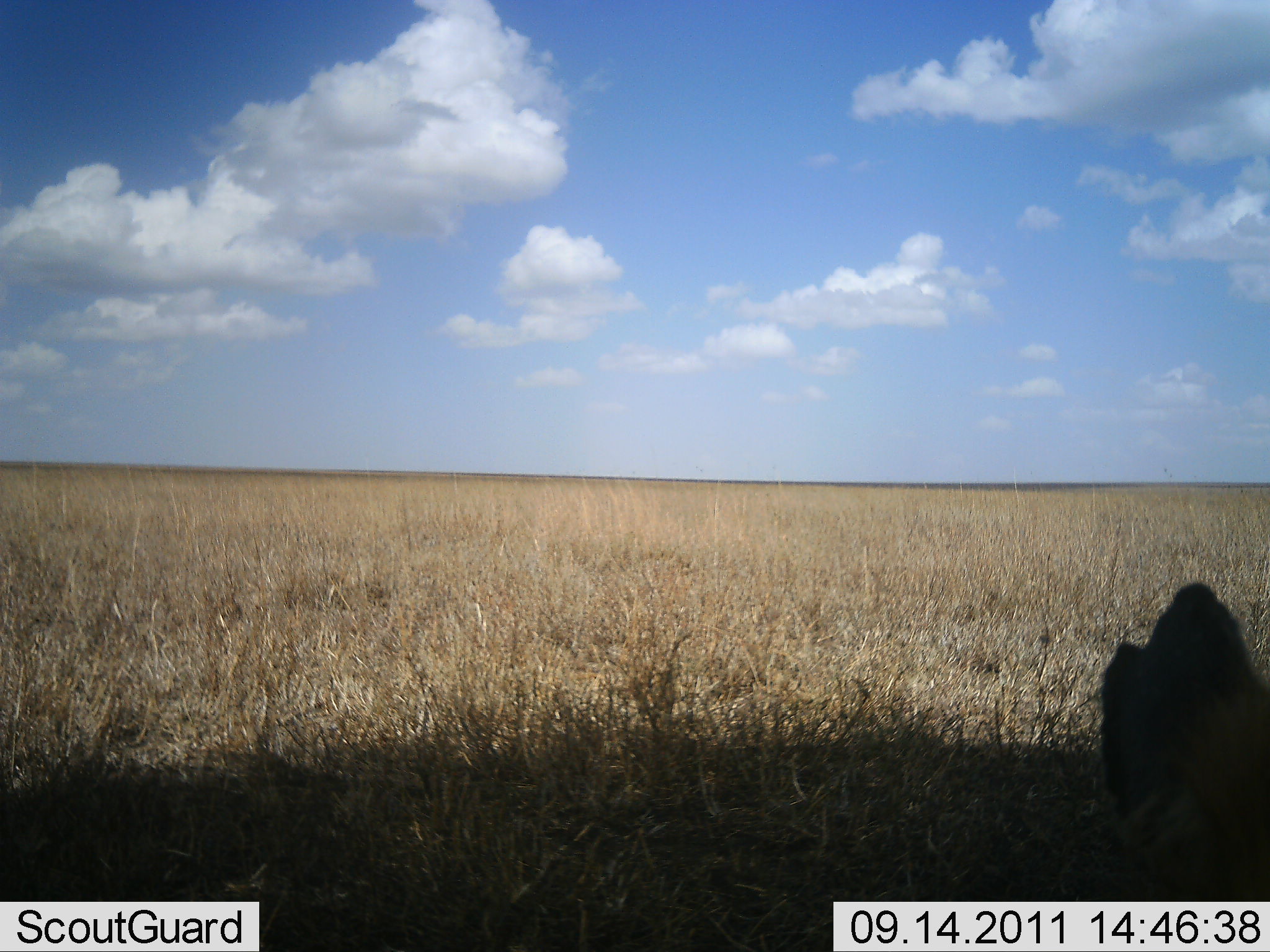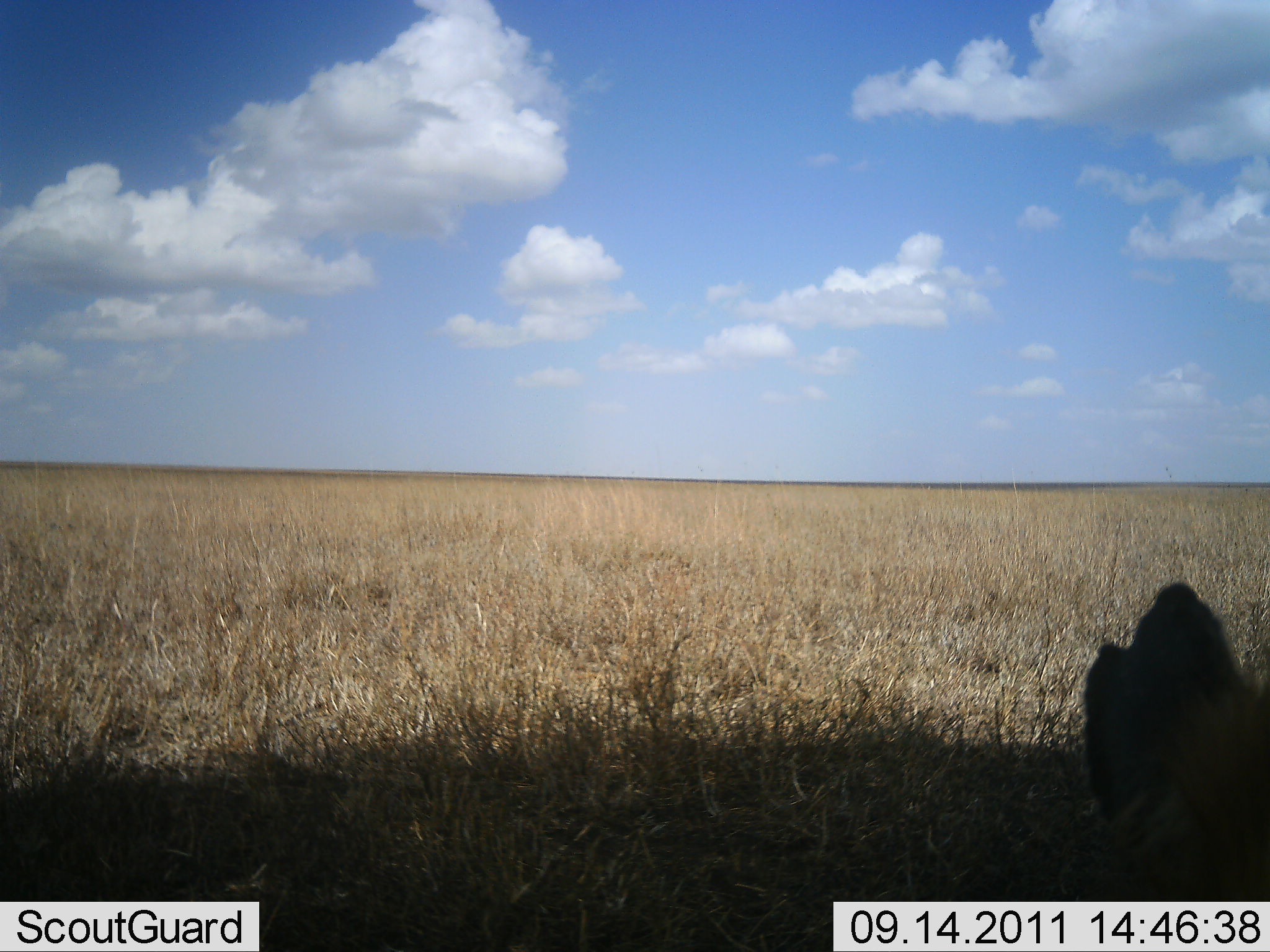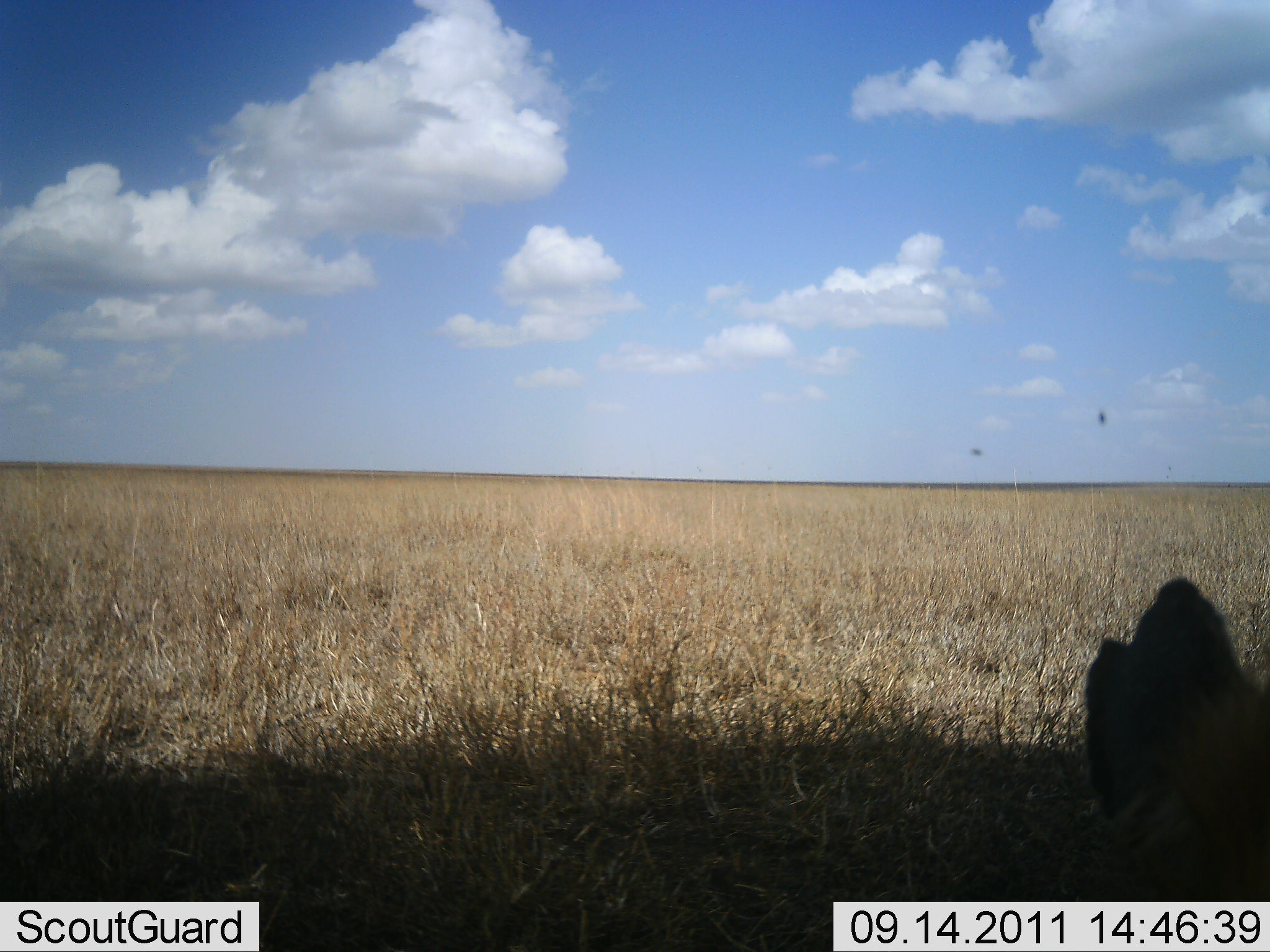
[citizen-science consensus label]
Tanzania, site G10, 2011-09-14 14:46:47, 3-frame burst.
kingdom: Animalia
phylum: Chordata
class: Mammalia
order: Carnivora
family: Felidae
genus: Panthera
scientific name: Panthera leo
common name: lion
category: lionfemale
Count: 1.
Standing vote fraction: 25%.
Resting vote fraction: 75%.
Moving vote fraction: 0%.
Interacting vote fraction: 0%.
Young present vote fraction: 0%.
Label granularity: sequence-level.